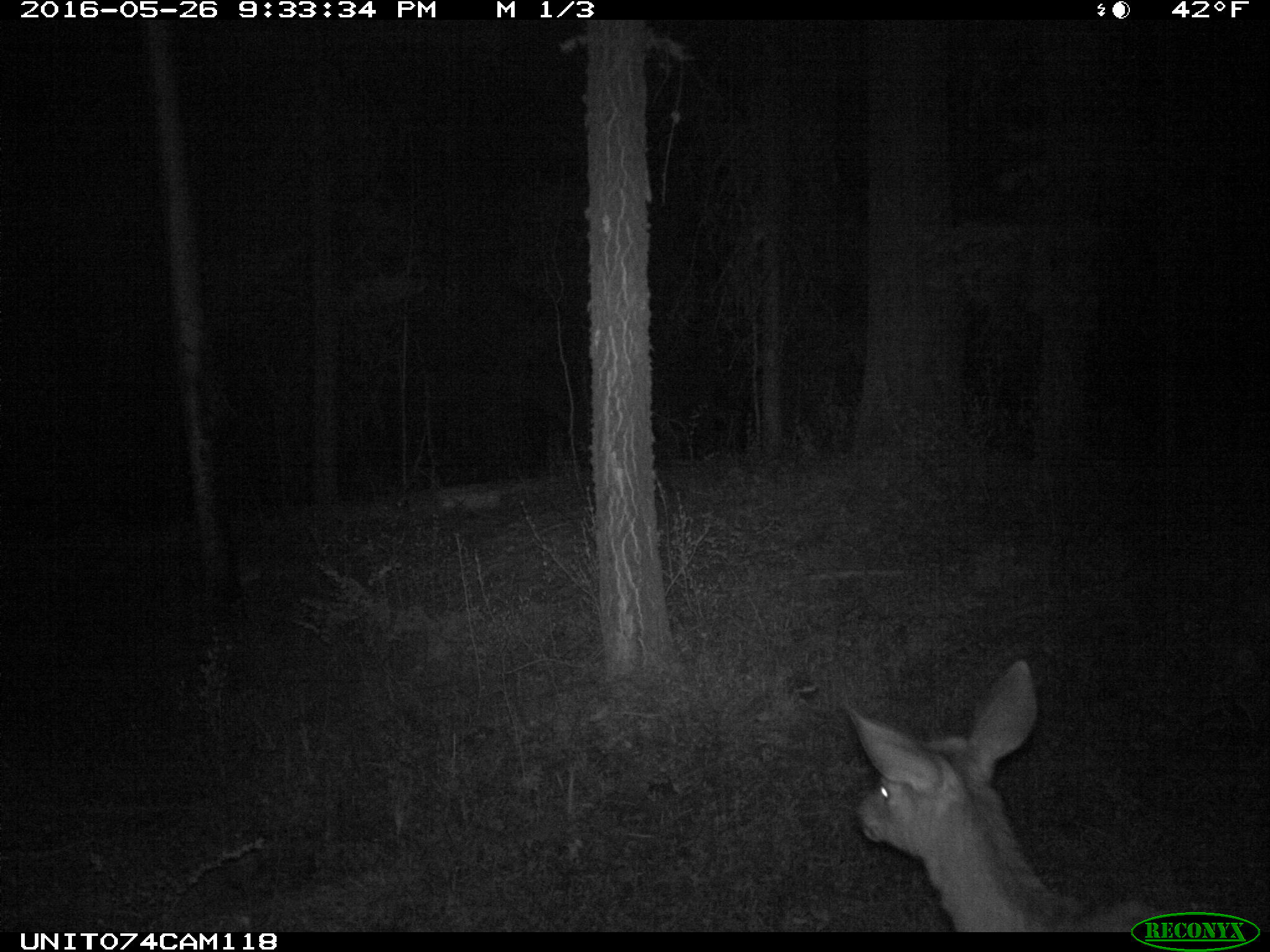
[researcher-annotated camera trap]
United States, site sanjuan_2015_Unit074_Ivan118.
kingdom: Animalia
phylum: Chordata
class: Mammalia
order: Artiodactyla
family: Cervidae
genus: Odocoileus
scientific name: Odocoileus hemionus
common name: mule deer